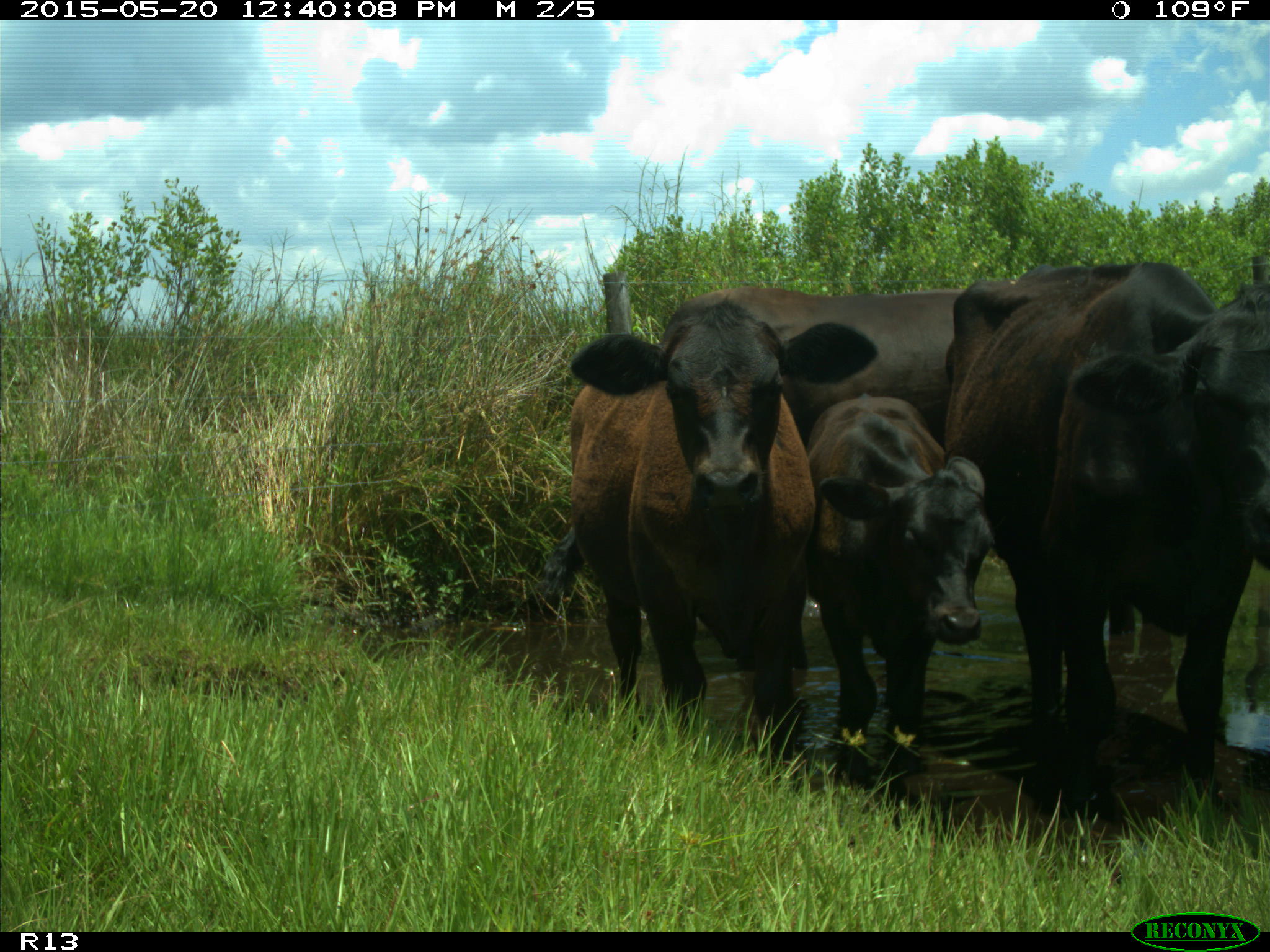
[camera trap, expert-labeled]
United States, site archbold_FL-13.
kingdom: Animalia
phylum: Chordata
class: Mammalia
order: Artiodactyla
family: Bovidae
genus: Bos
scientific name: Bos taurus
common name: domestic cow